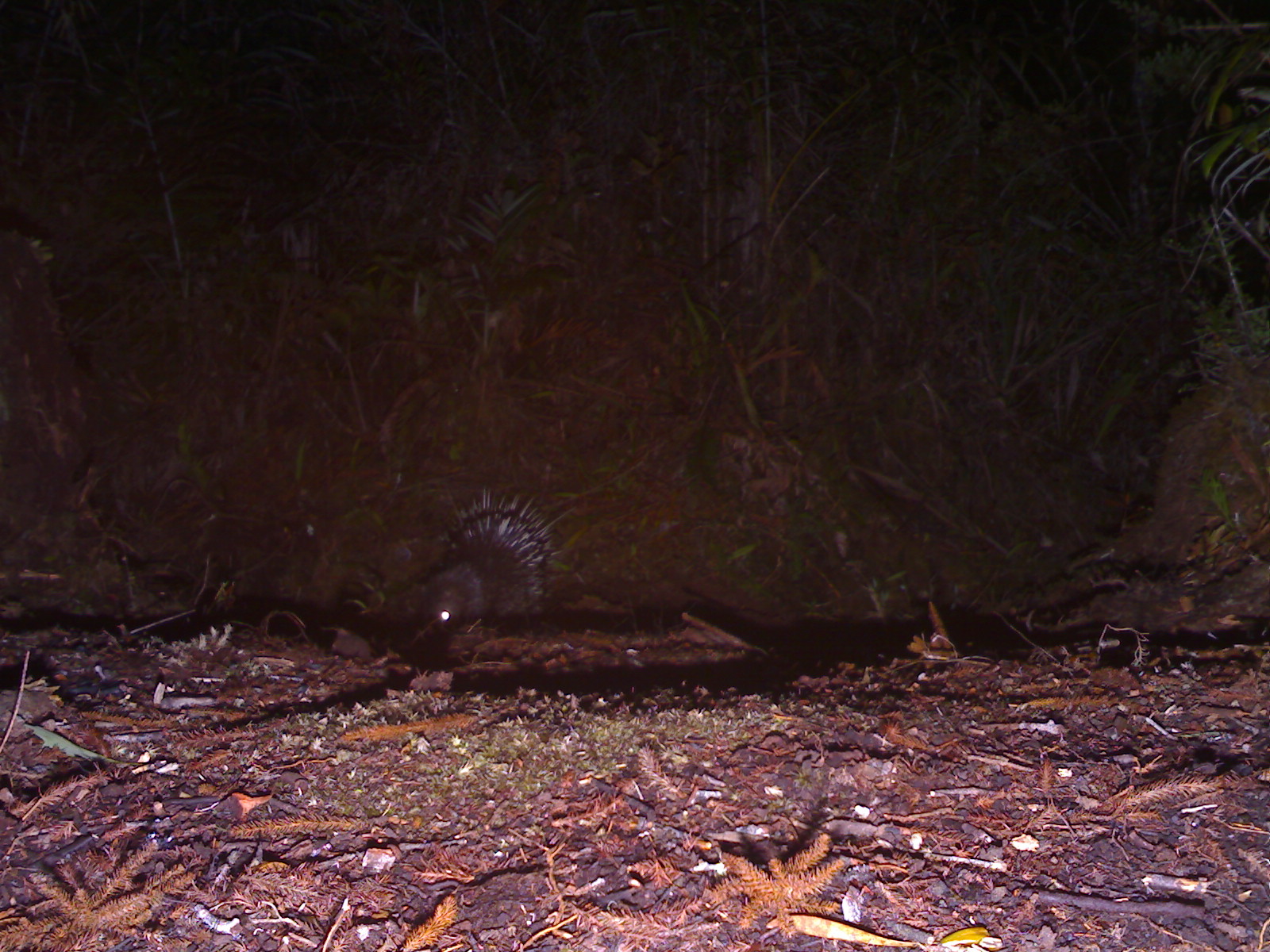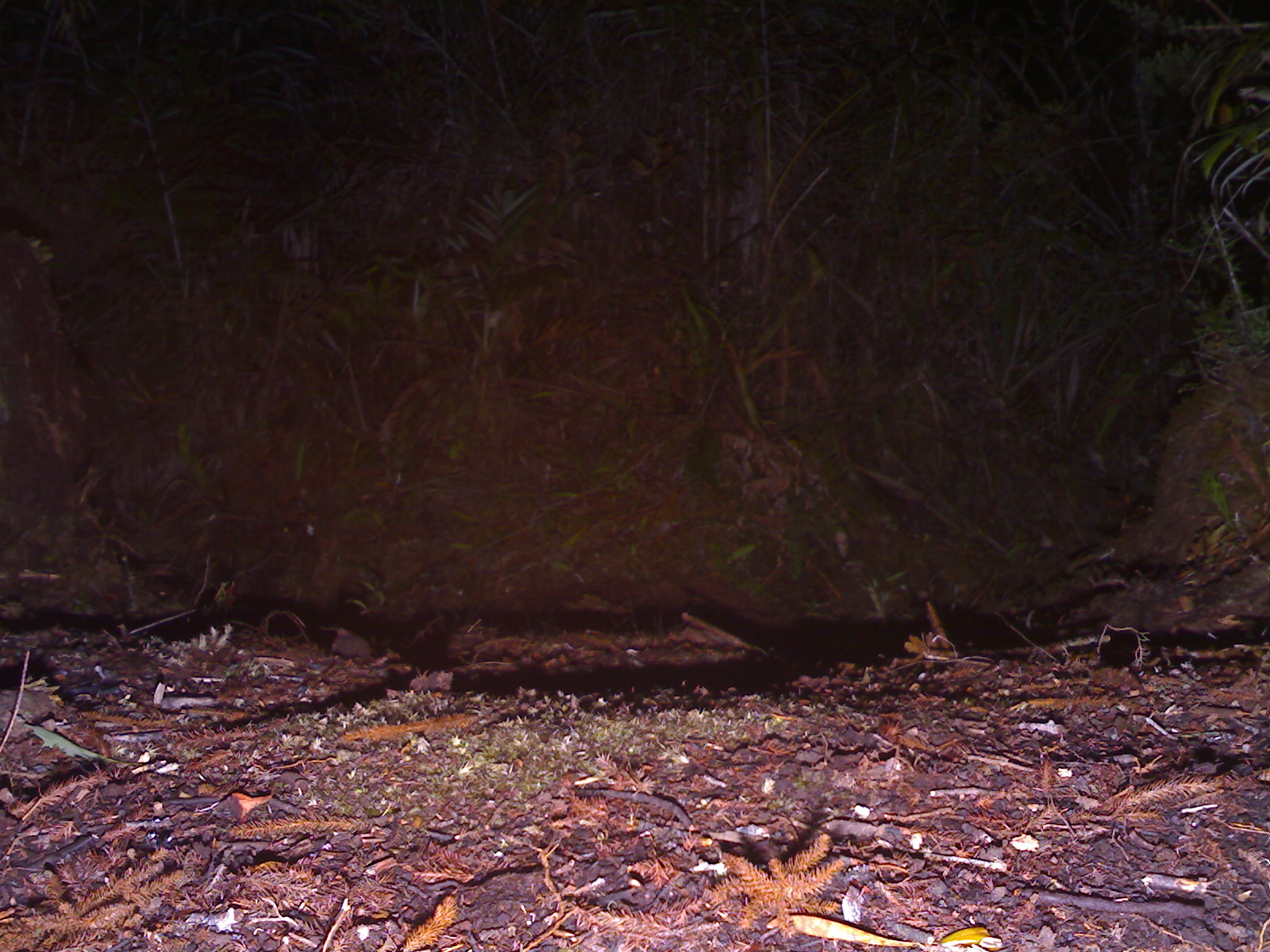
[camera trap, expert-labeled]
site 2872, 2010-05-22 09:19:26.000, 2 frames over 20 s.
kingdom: Animalia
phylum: Chordata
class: Mammalia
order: Rodentia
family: Hystricidae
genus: Hystrix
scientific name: Hystrix brachyura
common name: east asian porcupine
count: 1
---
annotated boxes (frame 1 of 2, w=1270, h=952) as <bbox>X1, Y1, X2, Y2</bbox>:
hystrix brachyura: <bbox>407, 484, 568, 635</bbox>